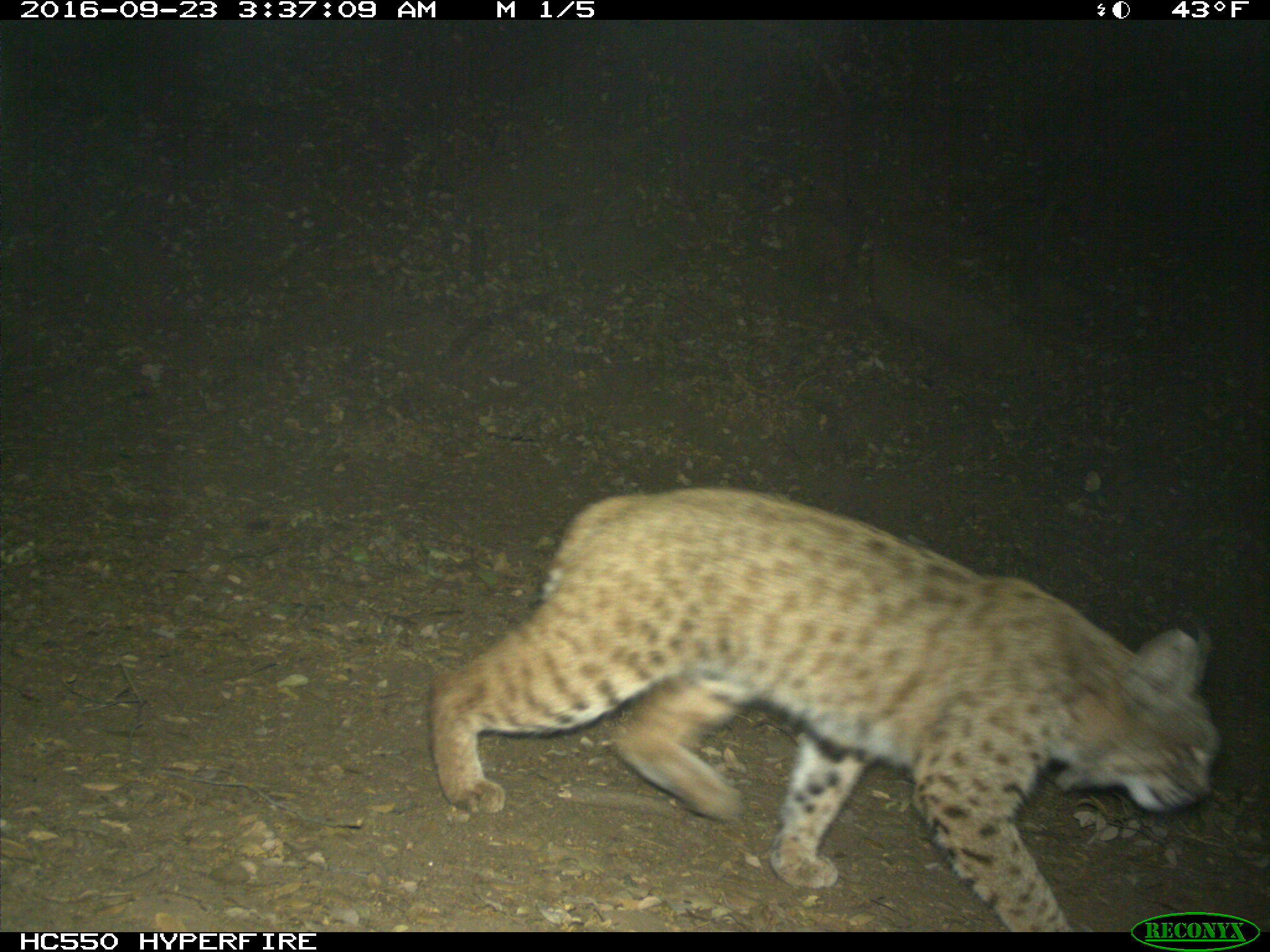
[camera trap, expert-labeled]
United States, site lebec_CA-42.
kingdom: Animalia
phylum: Chordata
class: Mammalia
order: Carnivora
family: Felidae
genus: Lynx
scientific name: Lynx rufus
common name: bobcat